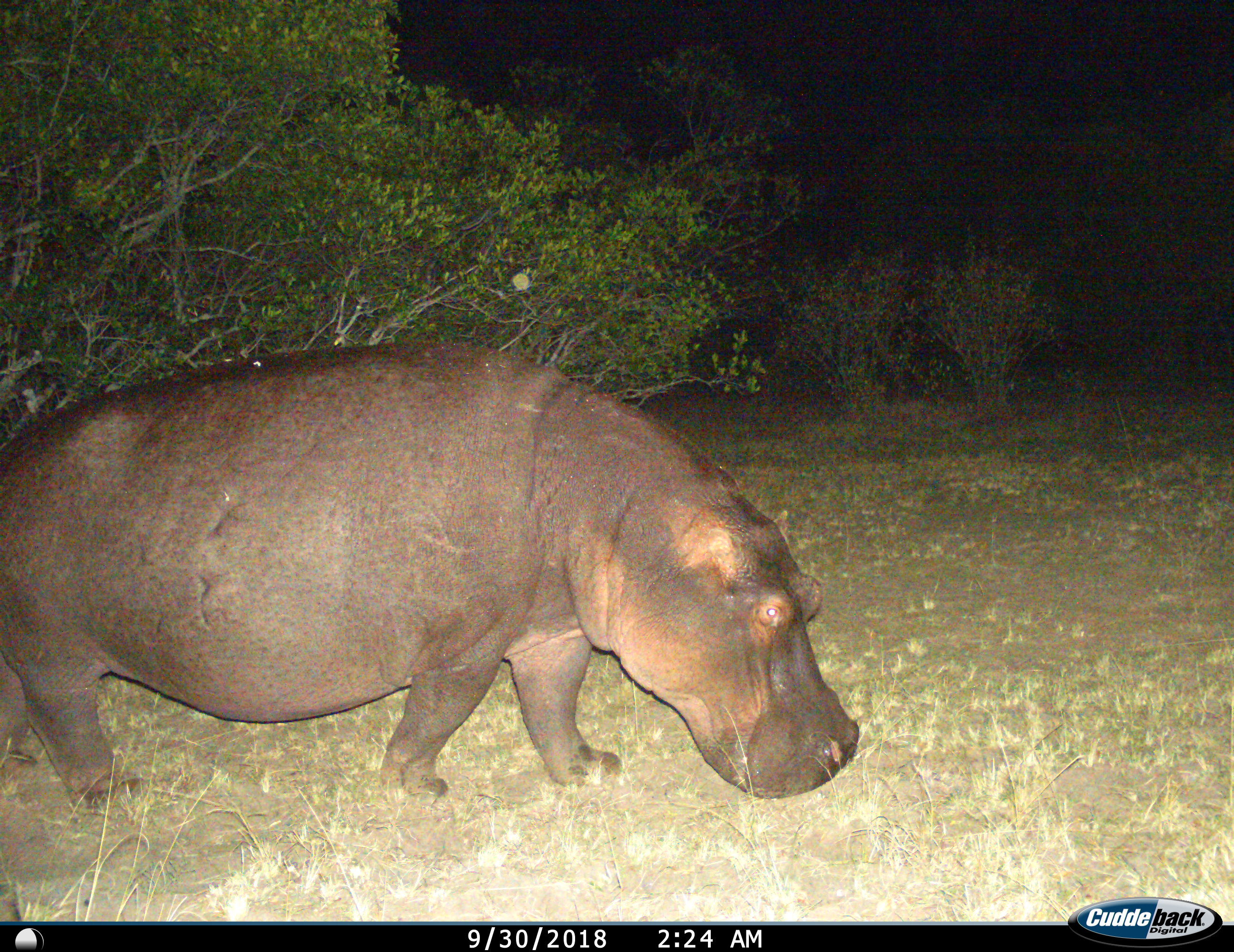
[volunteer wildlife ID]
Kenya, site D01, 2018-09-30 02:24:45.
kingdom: Animalia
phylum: Chordata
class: Mammalia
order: Artiodactyla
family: Hippopotamidae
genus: Hippopotamus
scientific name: Hippopotamus amphibius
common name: hippopotamus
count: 1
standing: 10%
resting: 0%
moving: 90%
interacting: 0%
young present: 10%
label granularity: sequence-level